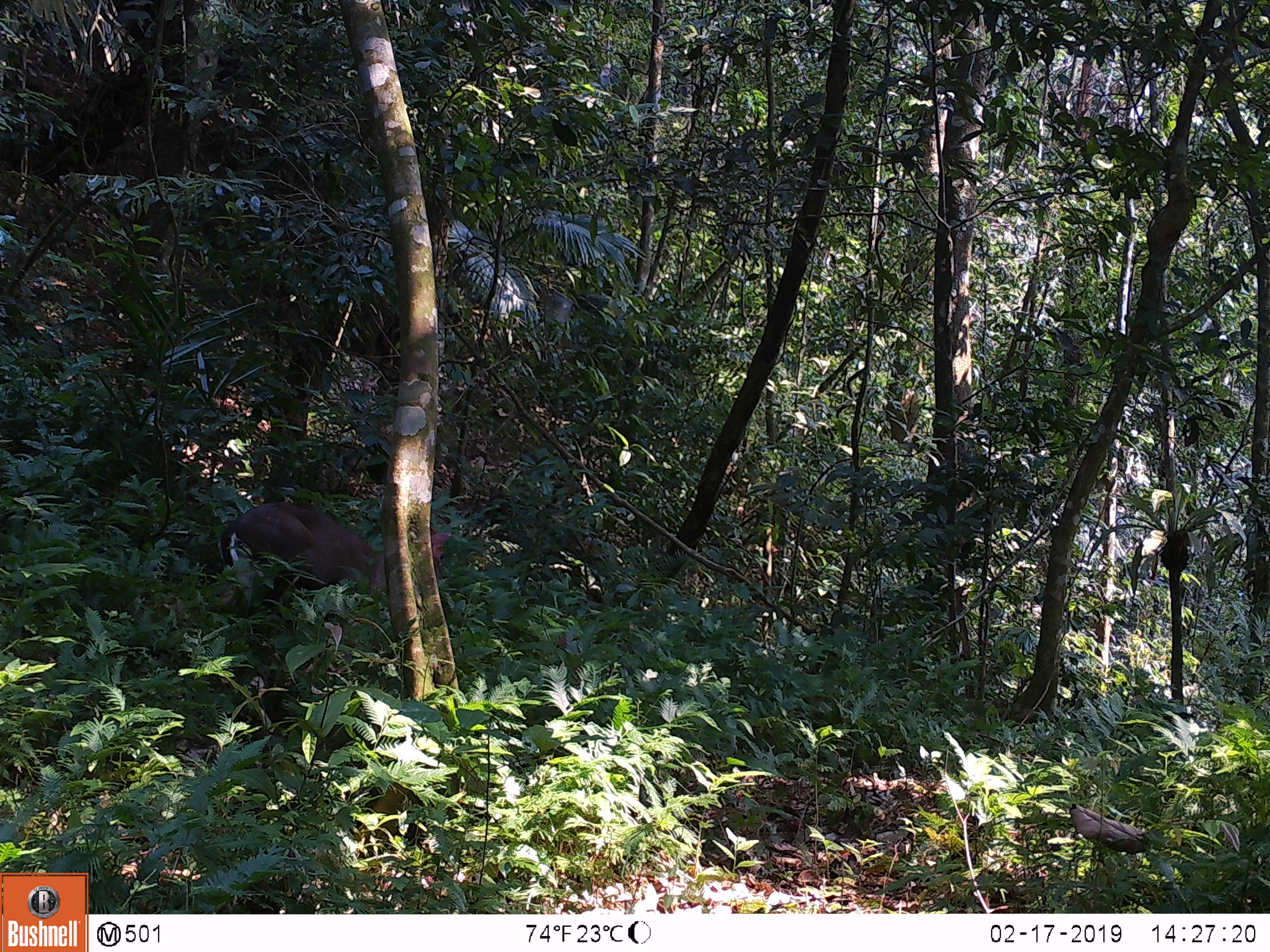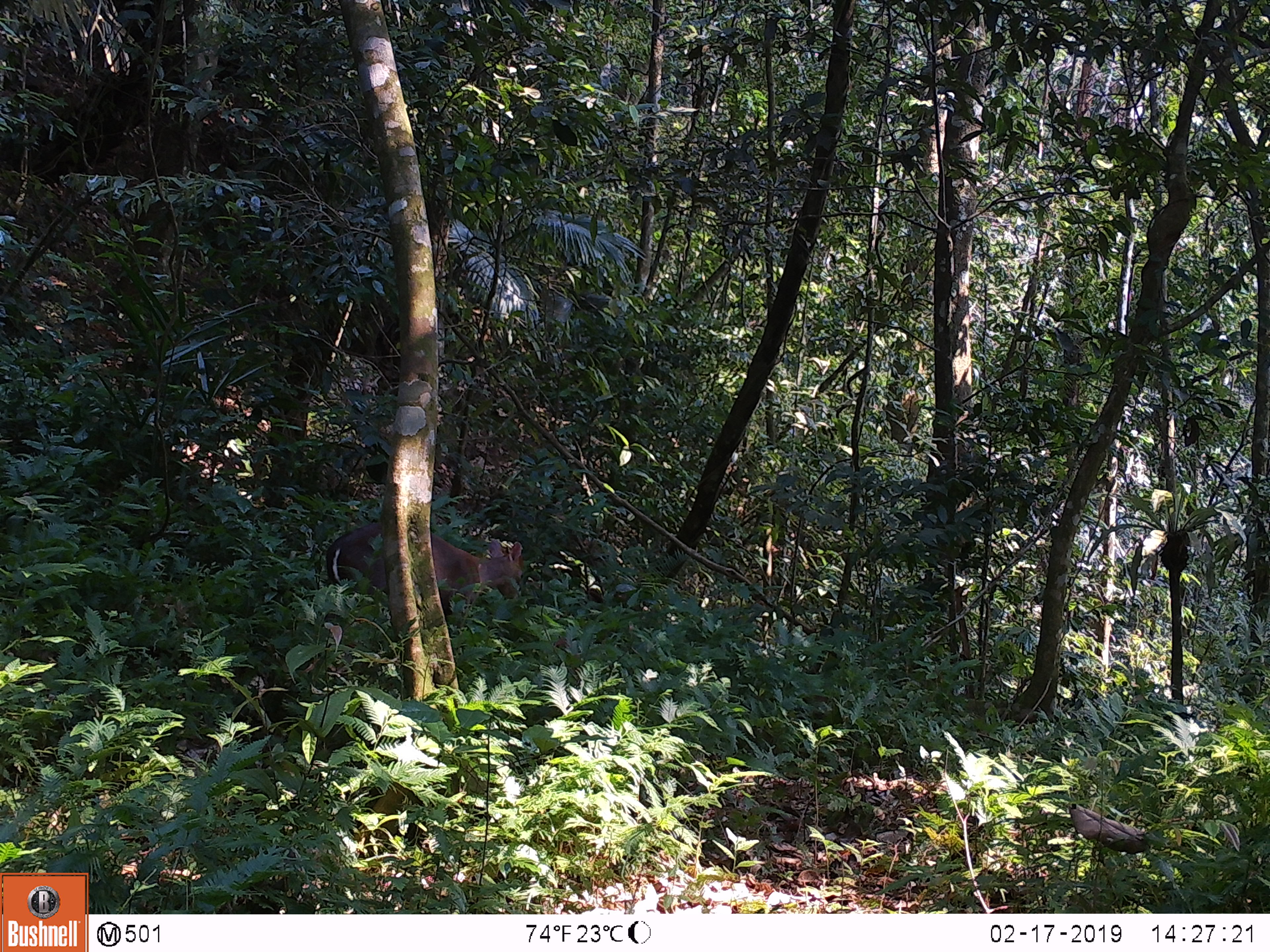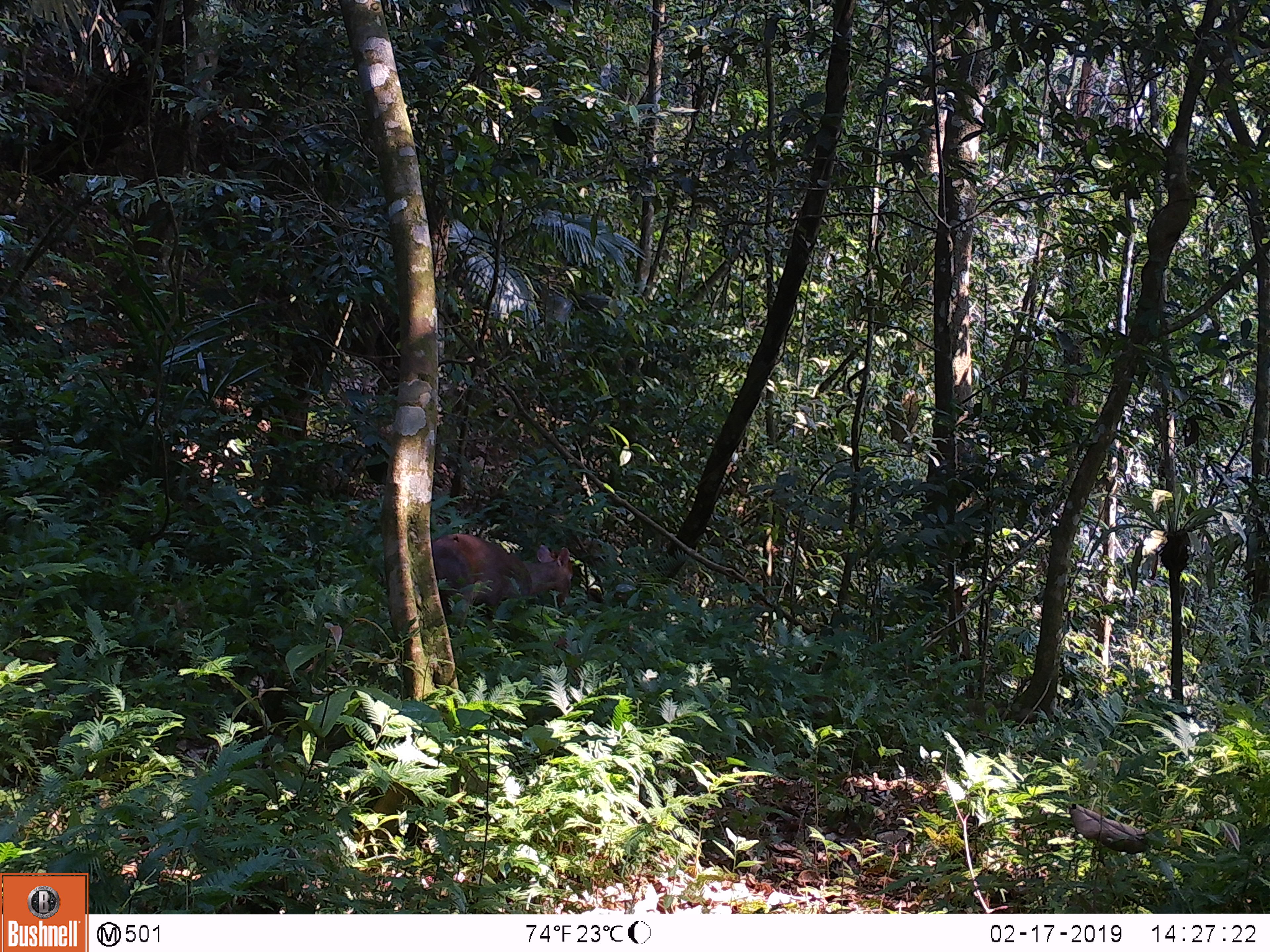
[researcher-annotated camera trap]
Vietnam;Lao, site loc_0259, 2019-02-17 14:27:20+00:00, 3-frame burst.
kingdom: Animalia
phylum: Chordata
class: Mammalia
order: Artiodactyla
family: Cervidae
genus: Muntiacus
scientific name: Muntiacus rooseveltorum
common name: roosevelt's muntjac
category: roosevelts muntjac group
Roosevelts muntjac group (roosevelt's muntjac) (Muntiacus rooseveltorum). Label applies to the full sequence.